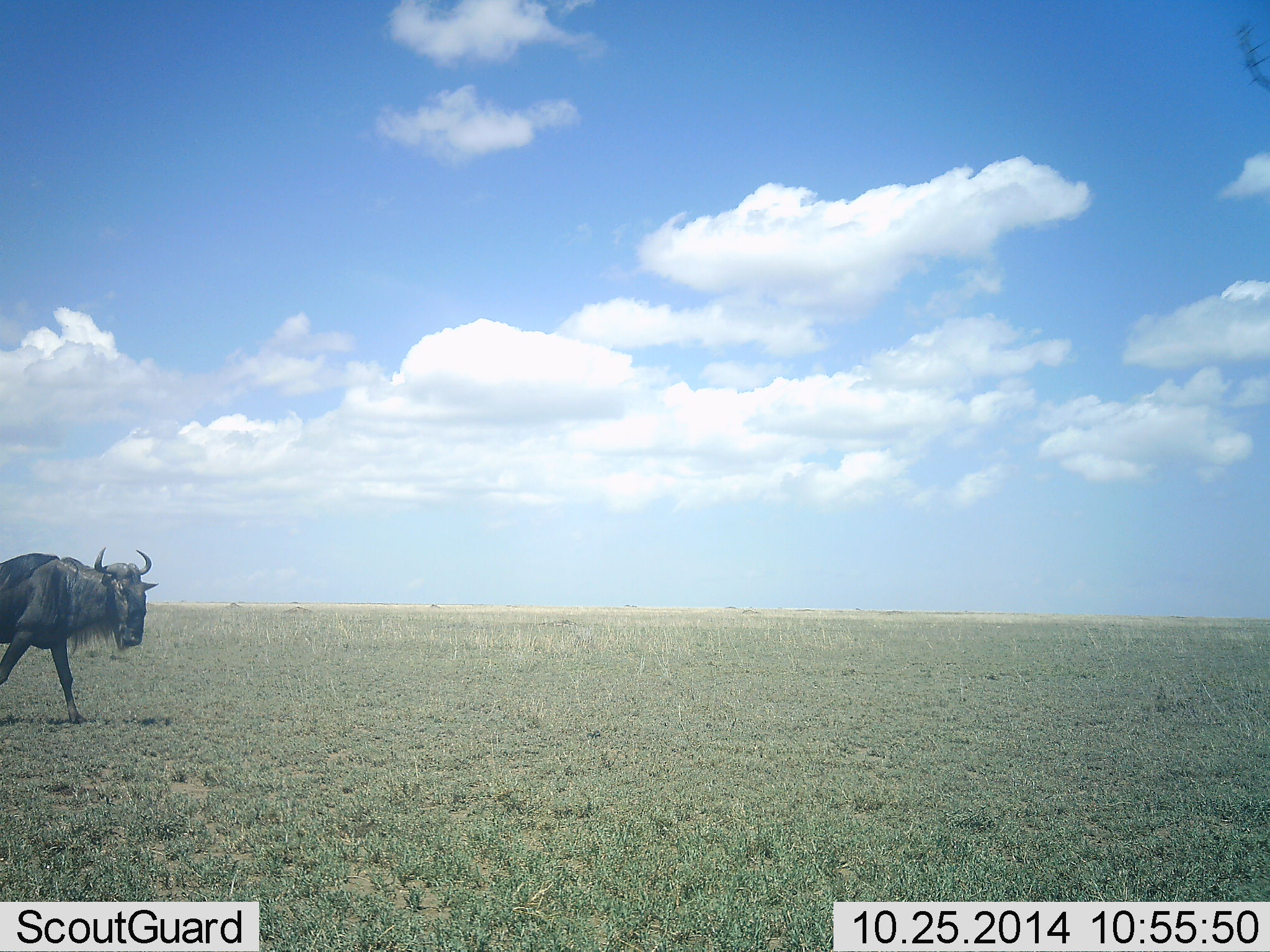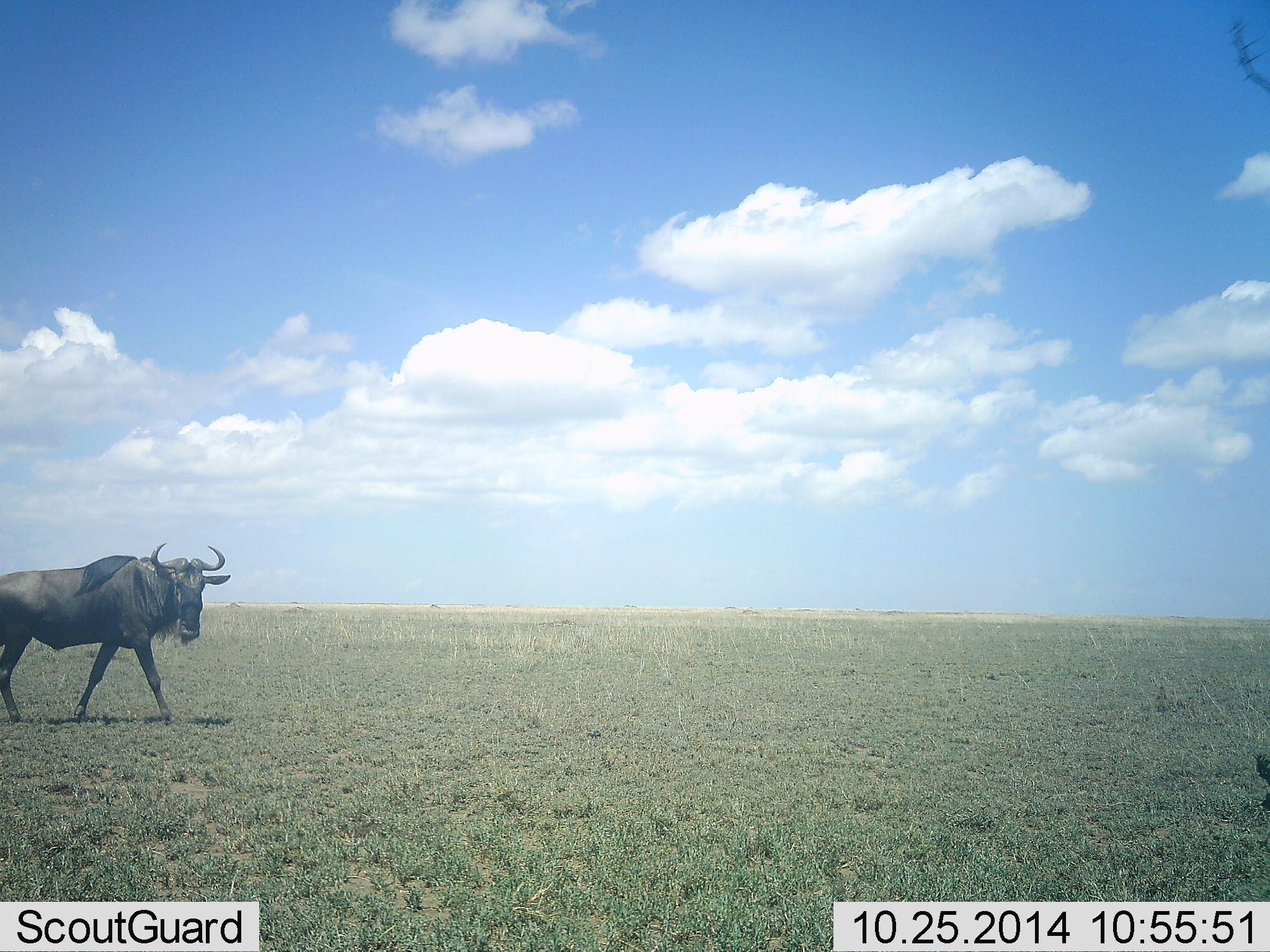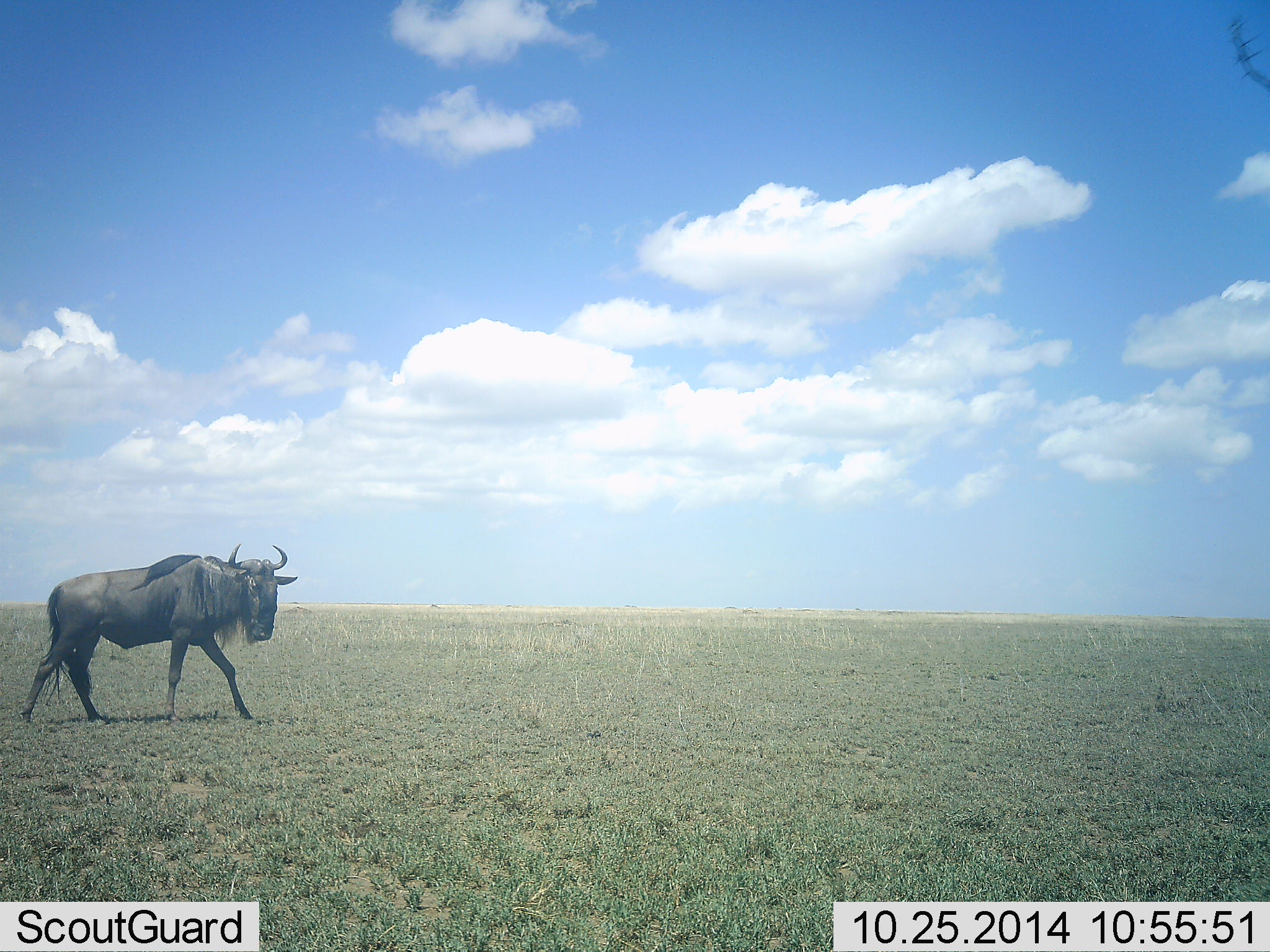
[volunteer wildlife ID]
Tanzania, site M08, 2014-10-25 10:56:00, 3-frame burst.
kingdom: Animalia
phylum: Chordata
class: Mammalia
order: Artiodactyla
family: Bovidae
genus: Connochaetes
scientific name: Connochaetes taurinus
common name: blue wildebeest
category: wildebeest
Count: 1.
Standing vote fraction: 20%.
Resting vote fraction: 10%.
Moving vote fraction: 90%.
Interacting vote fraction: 0%.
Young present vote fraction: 0%.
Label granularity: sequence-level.